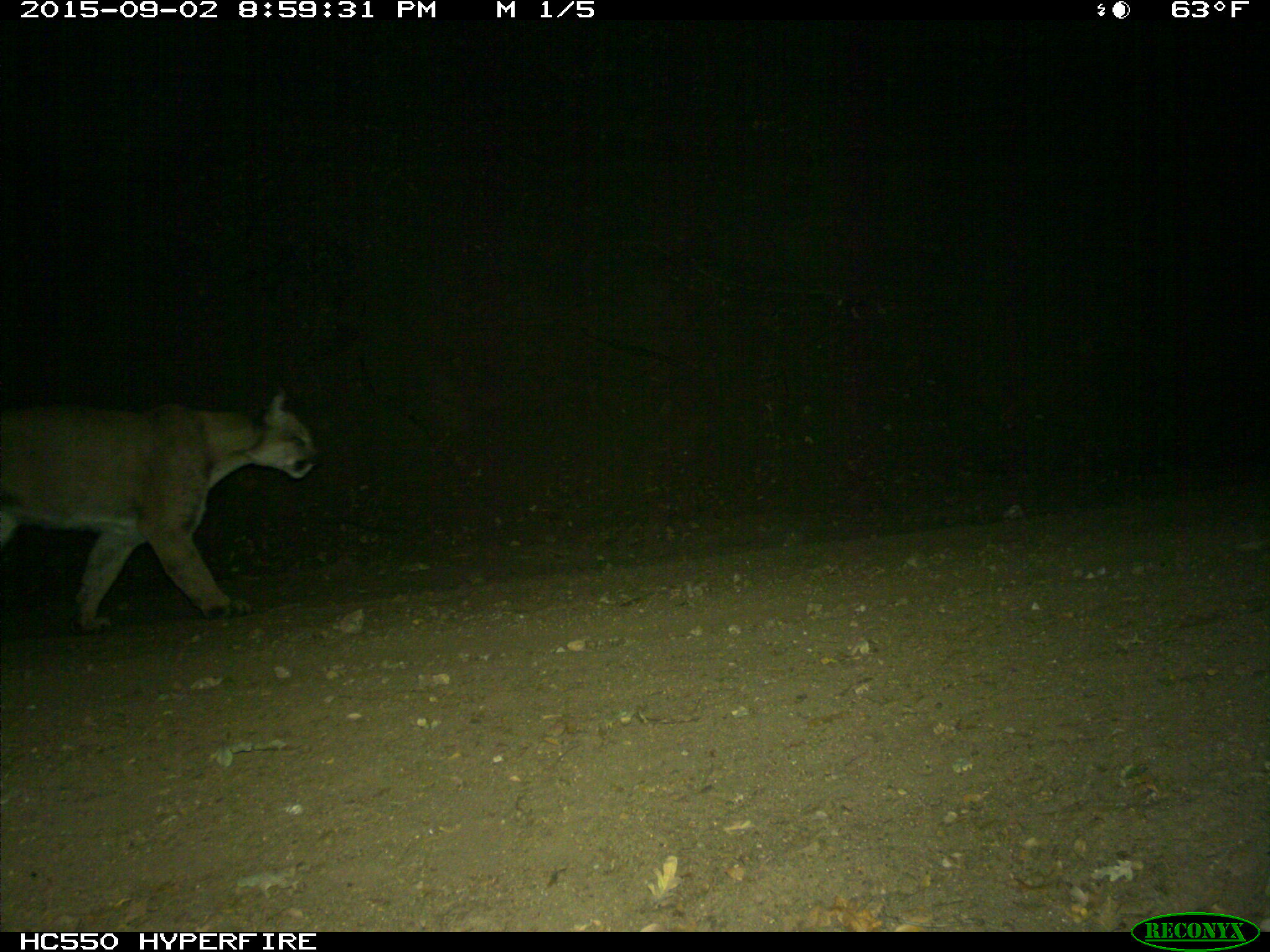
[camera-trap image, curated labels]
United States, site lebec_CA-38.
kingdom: Animalia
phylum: Chordata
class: Mammalia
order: Carnivora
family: Felidae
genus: Puma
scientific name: Puma concolor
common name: mountain lion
Puma concolor (mountain lion).